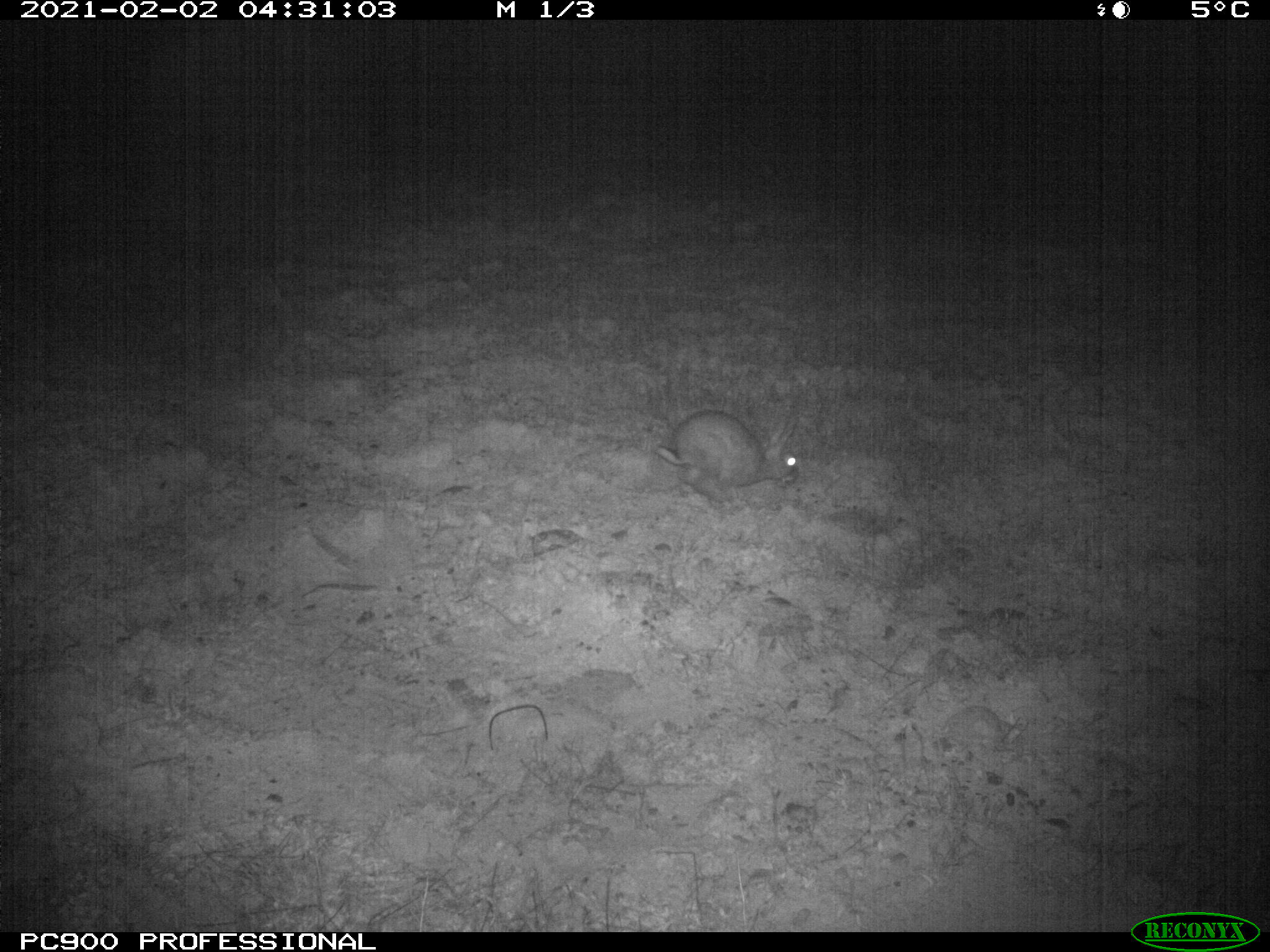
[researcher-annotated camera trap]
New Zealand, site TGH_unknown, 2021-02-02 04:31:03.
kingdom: Animalia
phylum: Chordata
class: Mammalia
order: Lagomorpha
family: Leporidae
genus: Oryctolagus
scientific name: Oryctolagus cuniculus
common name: european rabbit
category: rabbit